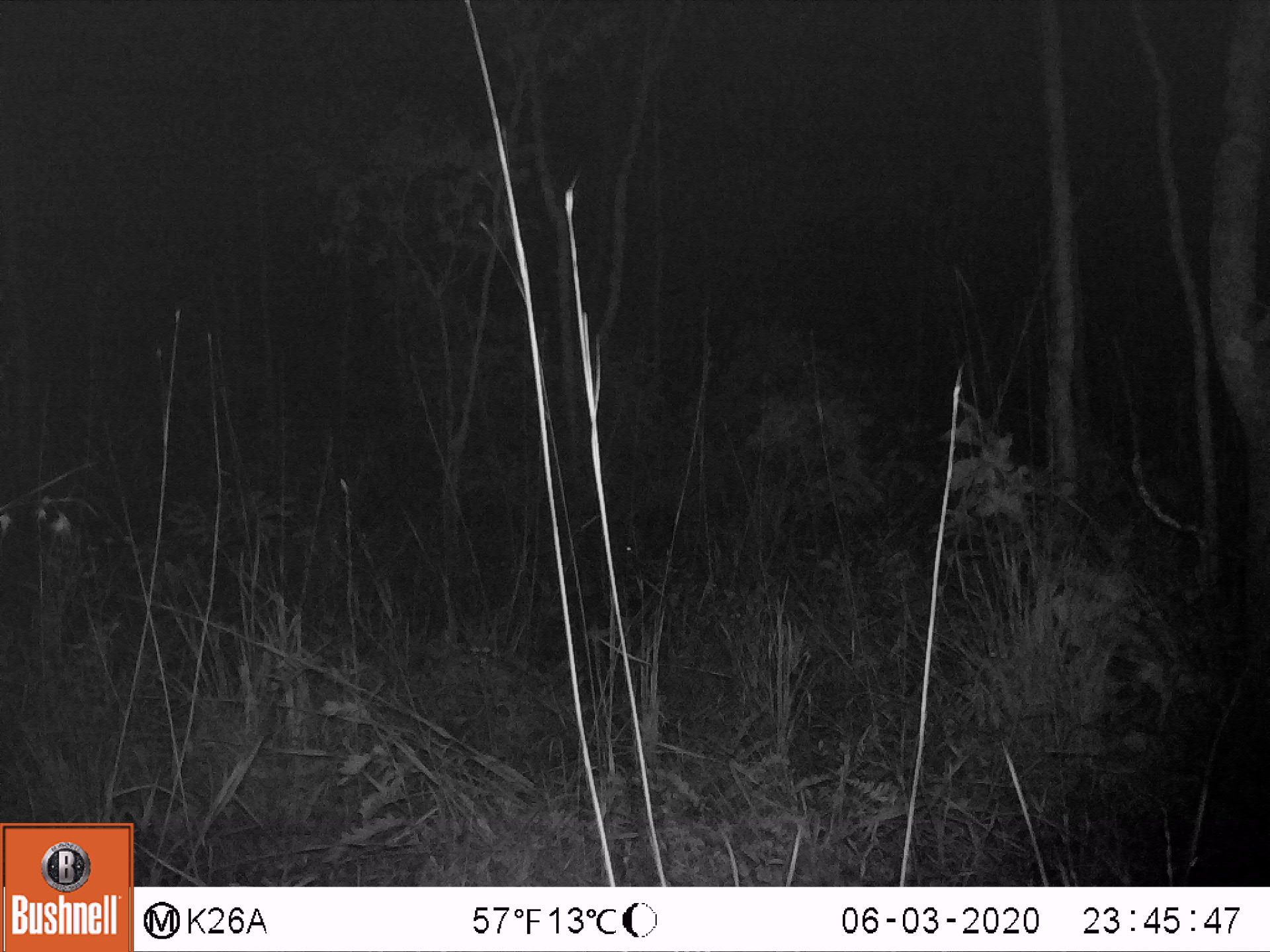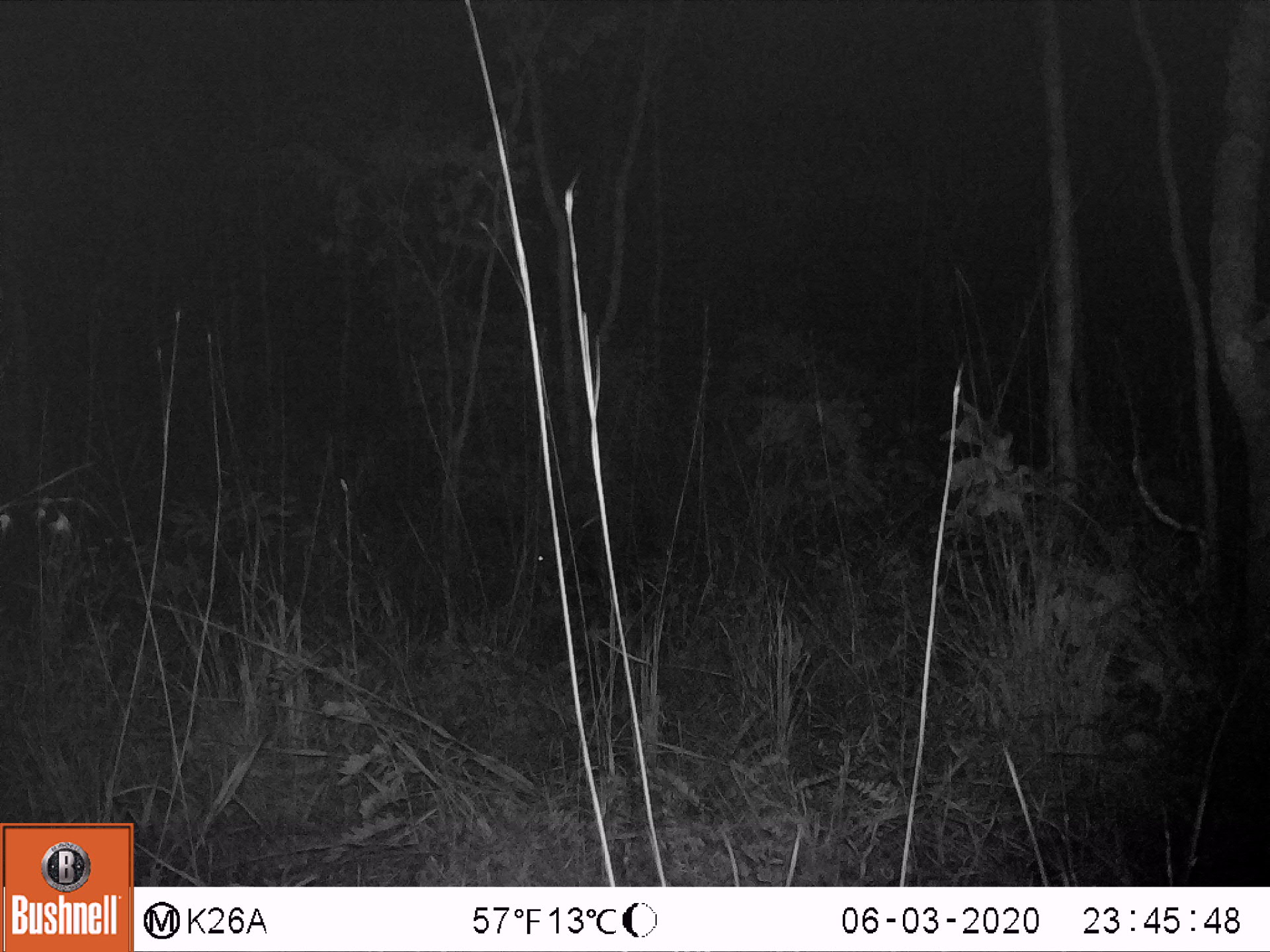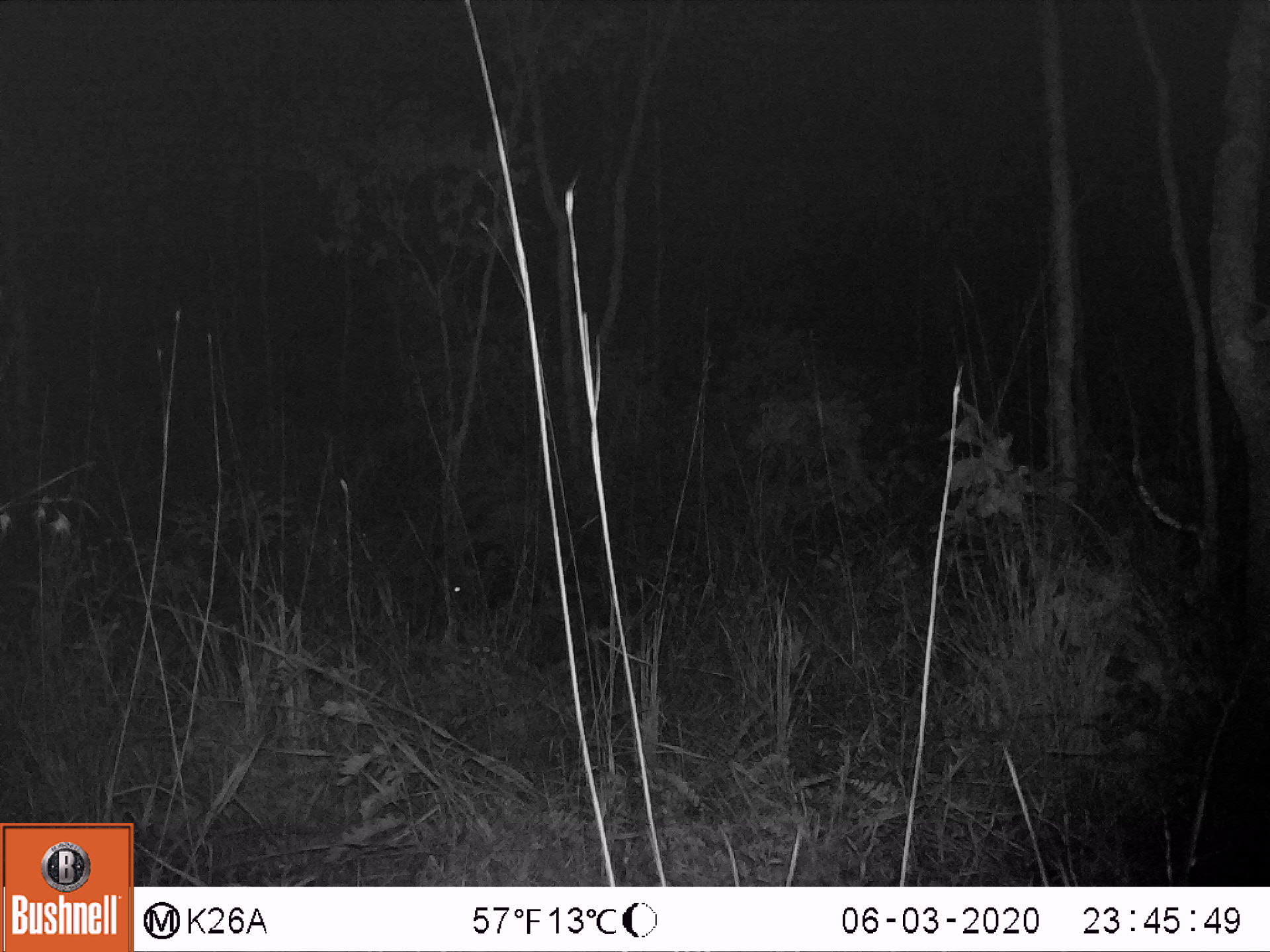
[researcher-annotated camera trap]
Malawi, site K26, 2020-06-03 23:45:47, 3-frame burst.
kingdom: Animalia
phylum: Chordata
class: Mammalia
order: Artiodactyla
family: Suidae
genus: Potamochoerus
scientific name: Potamochoerus larvatus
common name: bushpig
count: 1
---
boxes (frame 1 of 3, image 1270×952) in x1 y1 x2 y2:
bushpig: 604 460 748 581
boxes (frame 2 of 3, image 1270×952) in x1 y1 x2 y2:
bushpig: 501 479 663 594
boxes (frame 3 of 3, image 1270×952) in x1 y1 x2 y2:
bushpig: 436 492 577 618